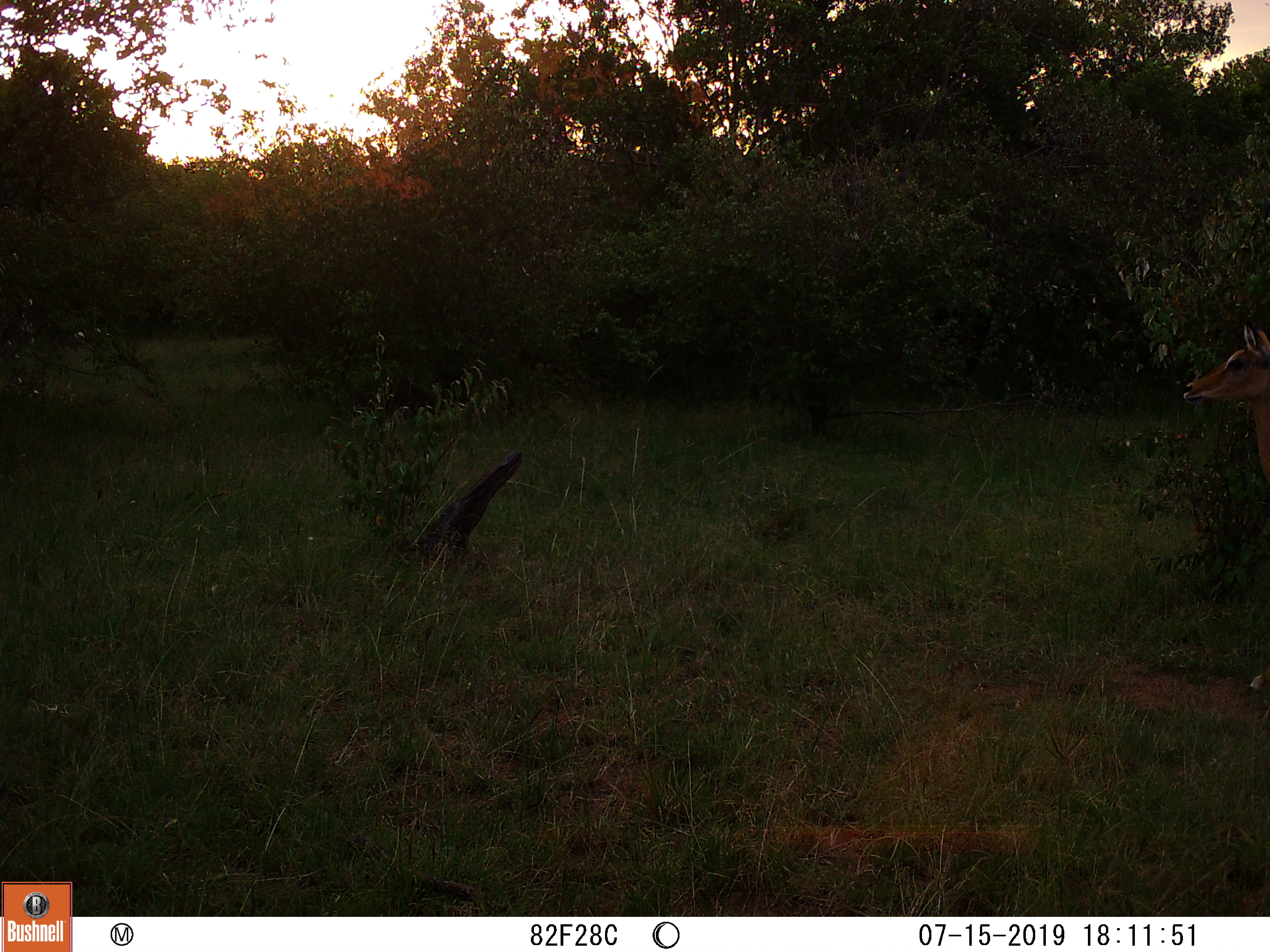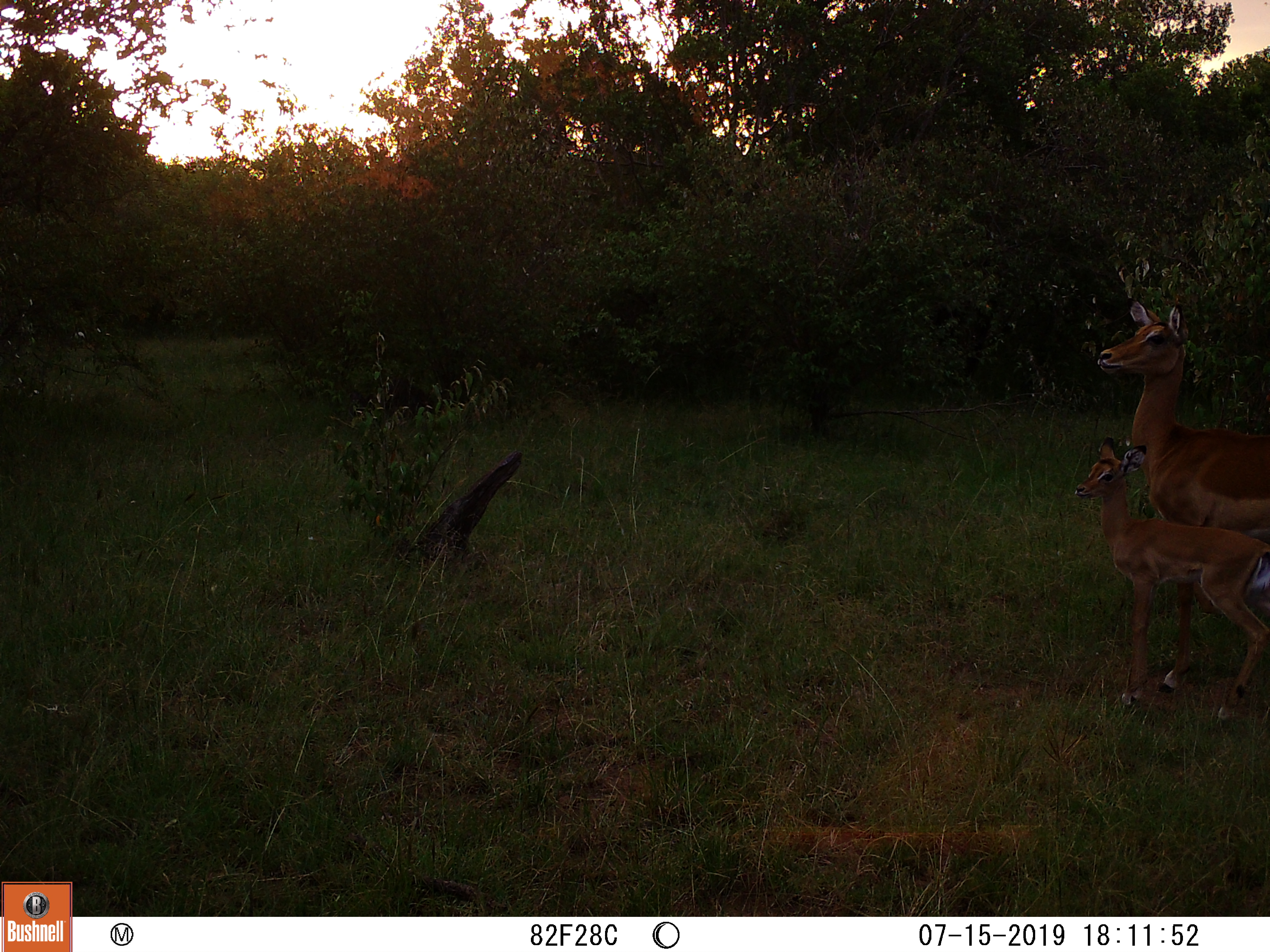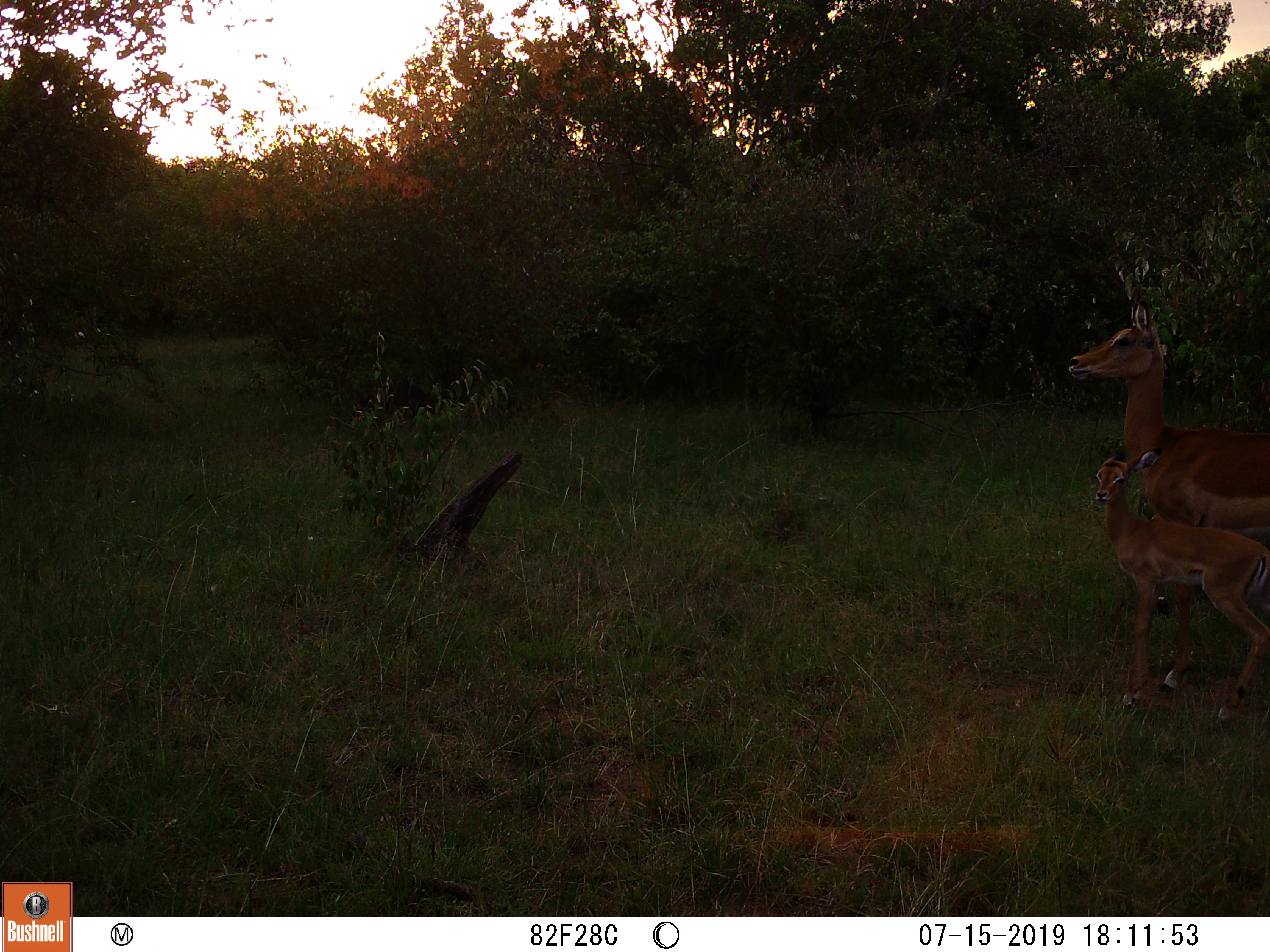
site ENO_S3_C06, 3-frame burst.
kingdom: Animalia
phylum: Chordata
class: Mammalia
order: Artiodactyla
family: Bovidae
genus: Aepyceros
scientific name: Aepyceros melampus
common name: impala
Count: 2.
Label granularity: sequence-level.